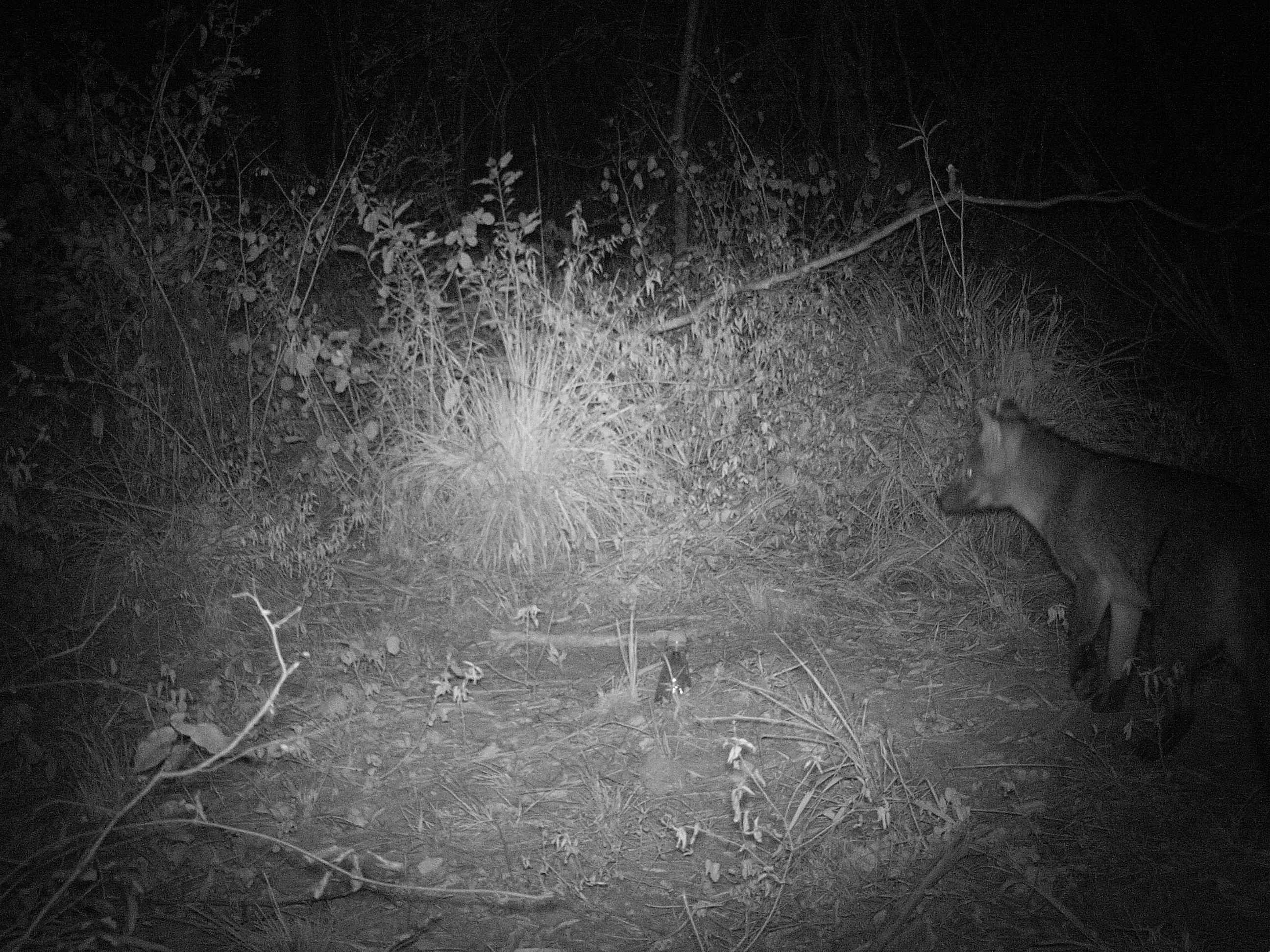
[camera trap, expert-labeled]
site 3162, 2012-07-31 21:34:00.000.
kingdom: Animalia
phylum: Chordata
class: Mammalia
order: Carnivora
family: Canidae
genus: Cerdocyon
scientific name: Cerdocyon thous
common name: crab-eating fox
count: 1